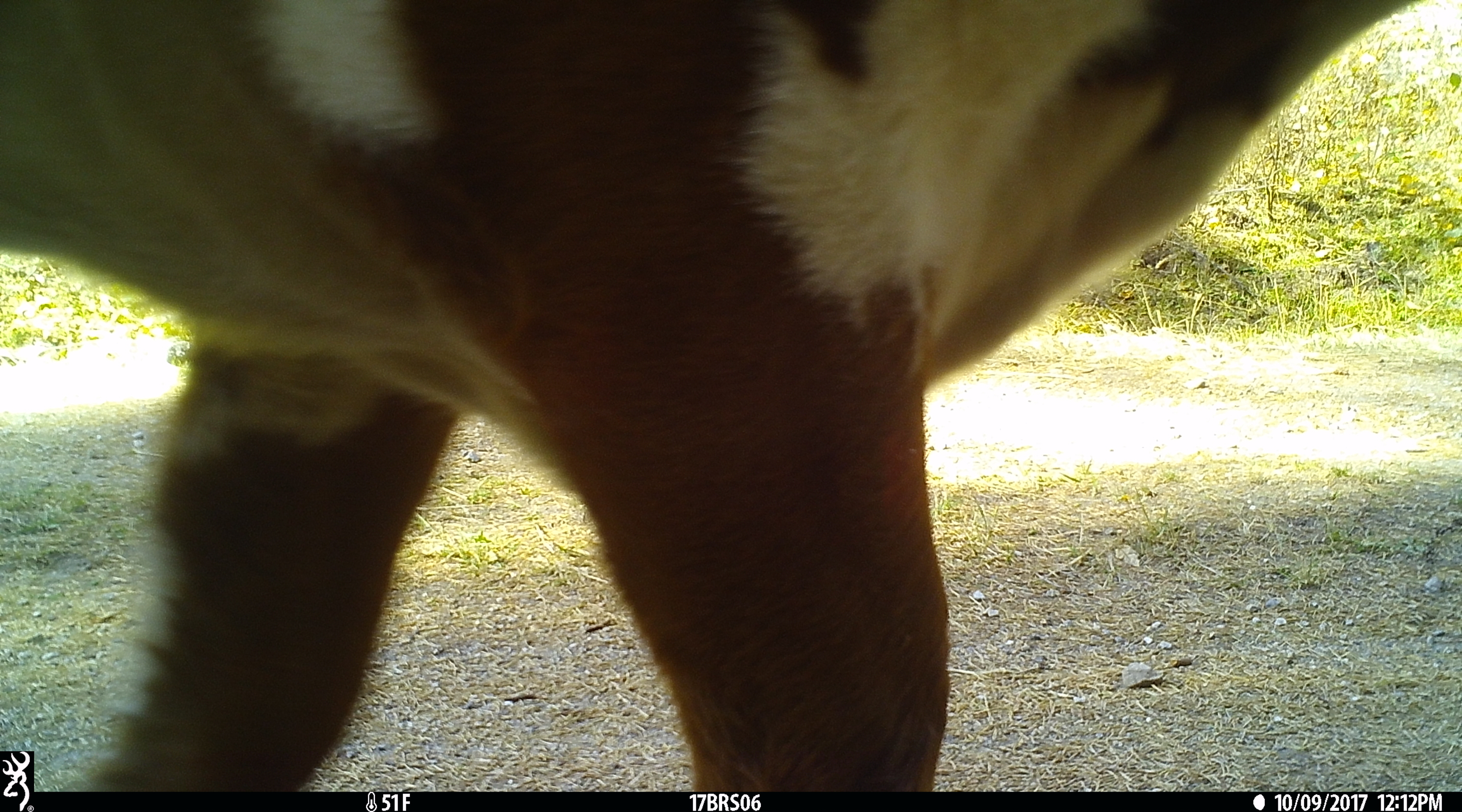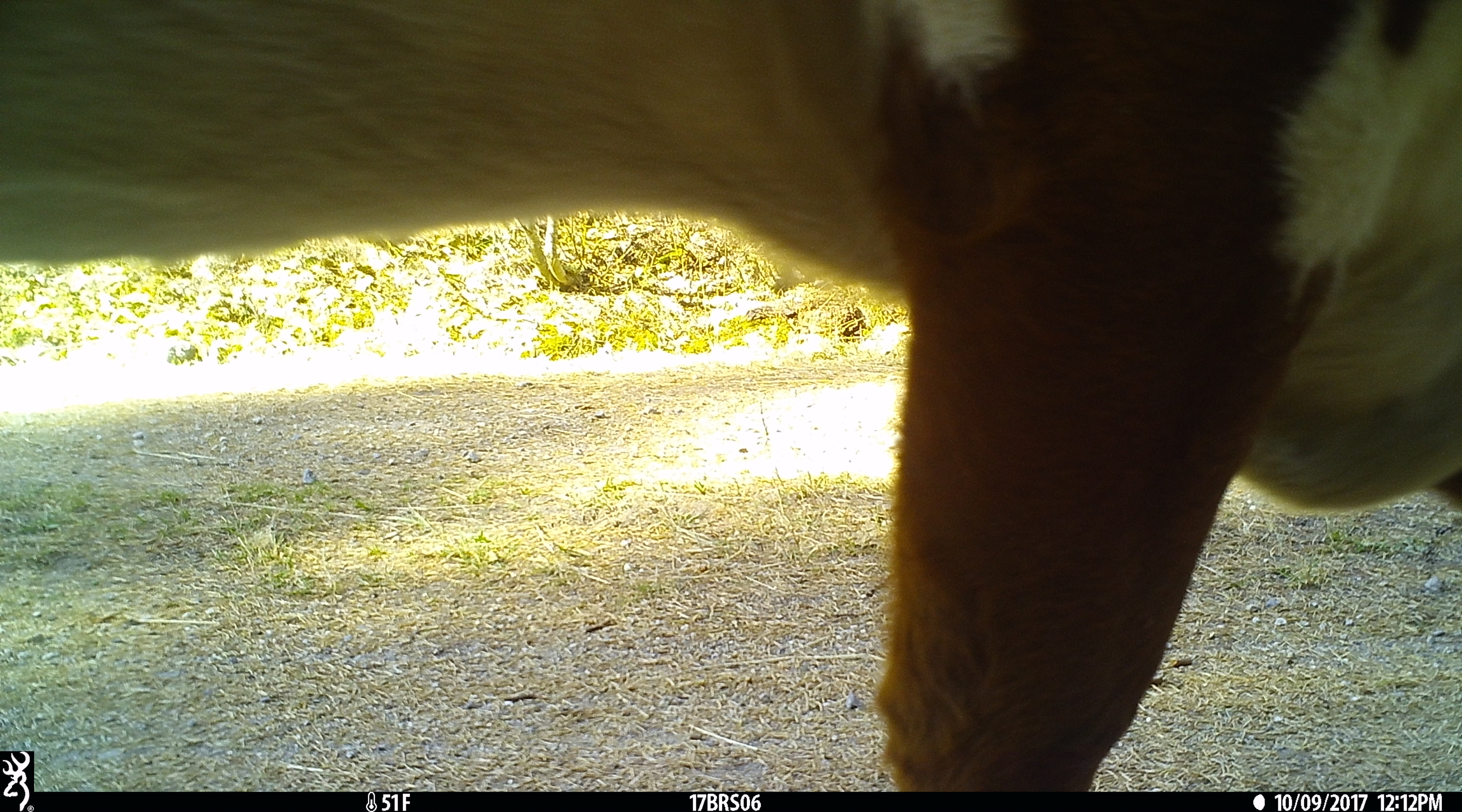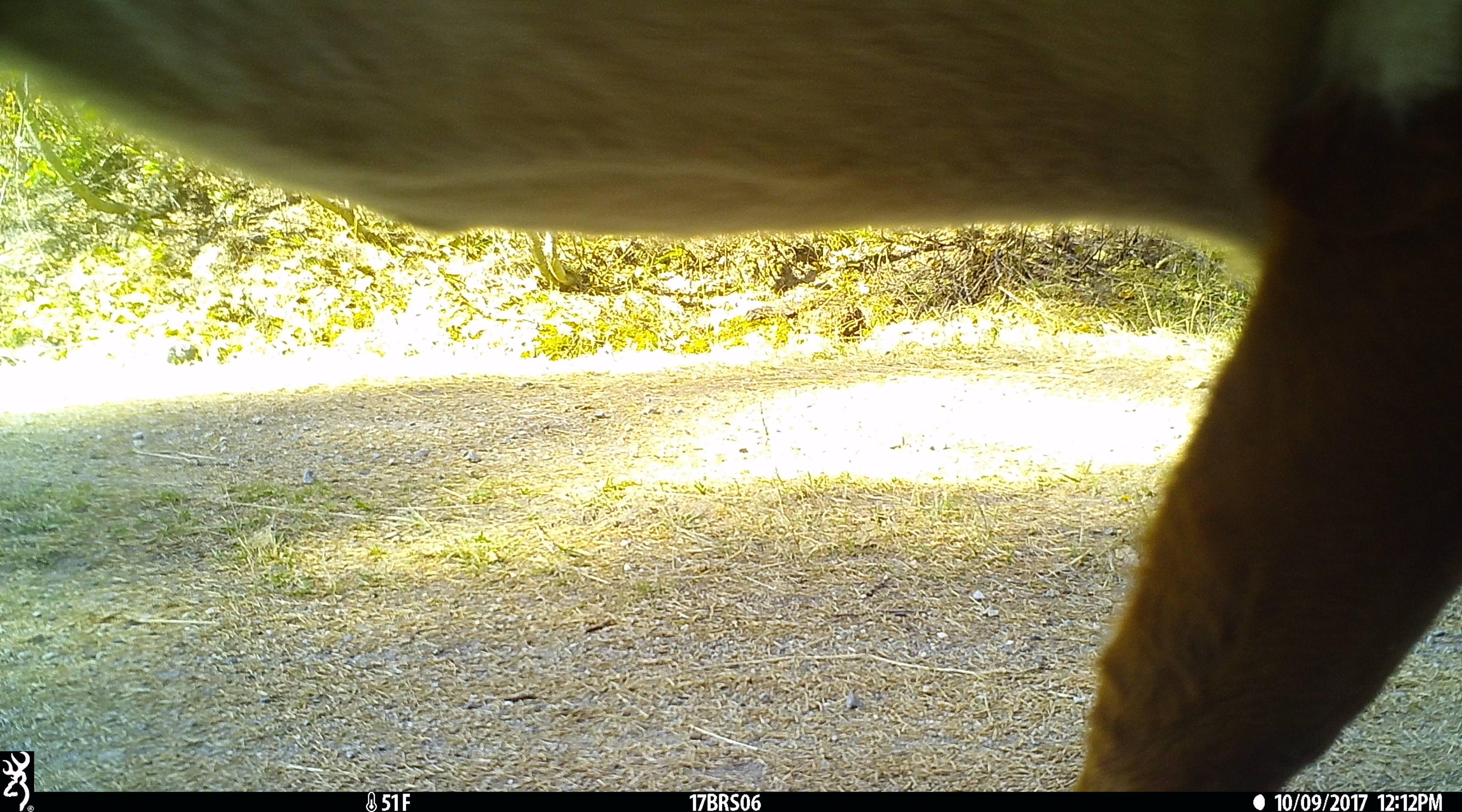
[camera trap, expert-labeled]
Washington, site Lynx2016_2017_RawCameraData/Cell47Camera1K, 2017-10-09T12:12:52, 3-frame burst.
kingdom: Animalia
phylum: Chordata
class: Mammalia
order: Artiodactyla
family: Bovidae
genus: Bos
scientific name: Bos taurus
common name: domestic cattle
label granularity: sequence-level